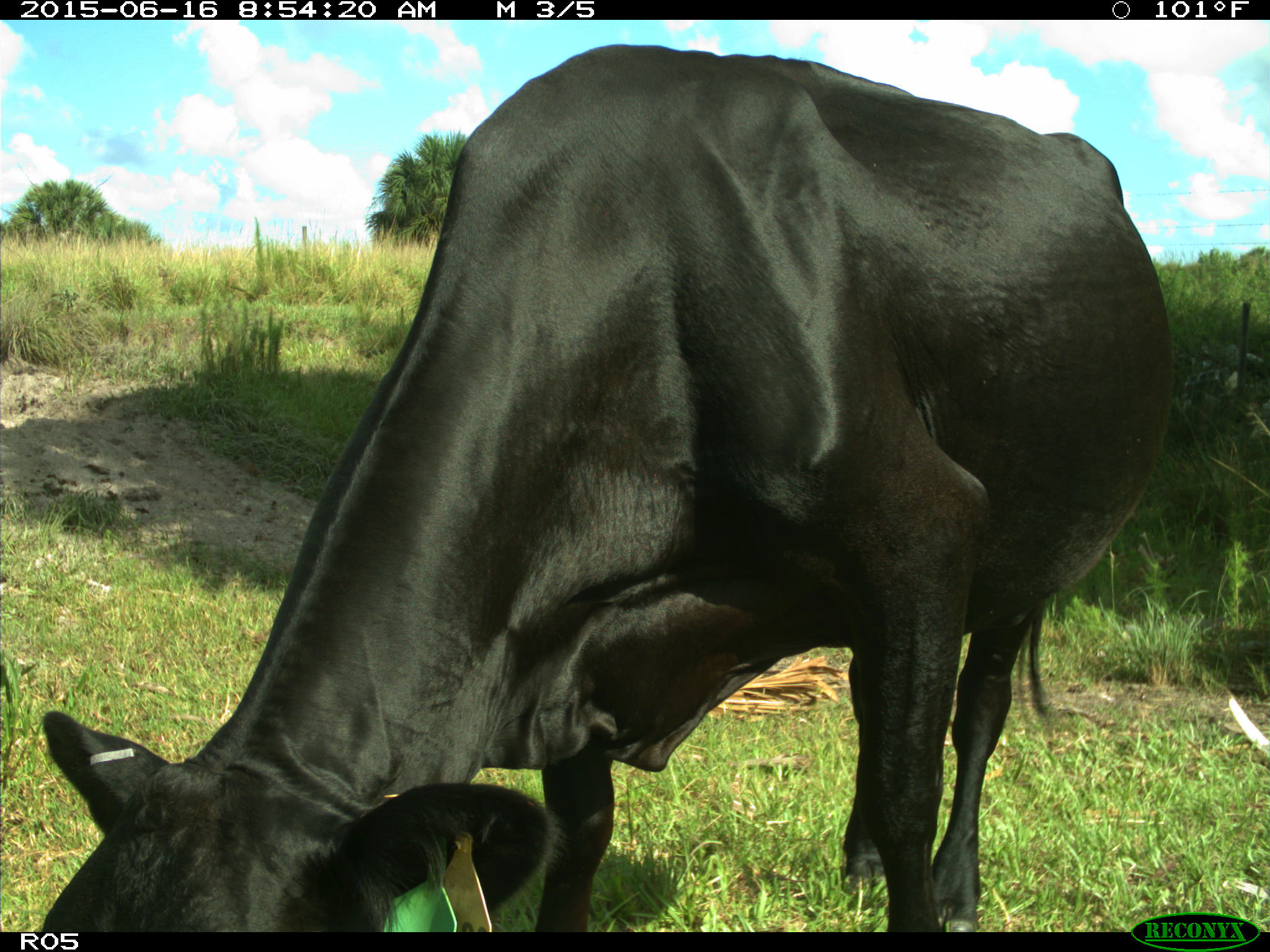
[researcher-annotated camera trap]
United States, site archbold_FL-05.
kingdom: Animalia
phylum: Chordata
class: Mammalia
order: Artiodactyla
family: Bovidae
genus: Bos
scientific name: Bos taurus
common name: domestic cow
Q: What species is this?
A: Bos taurus (domestic cow).